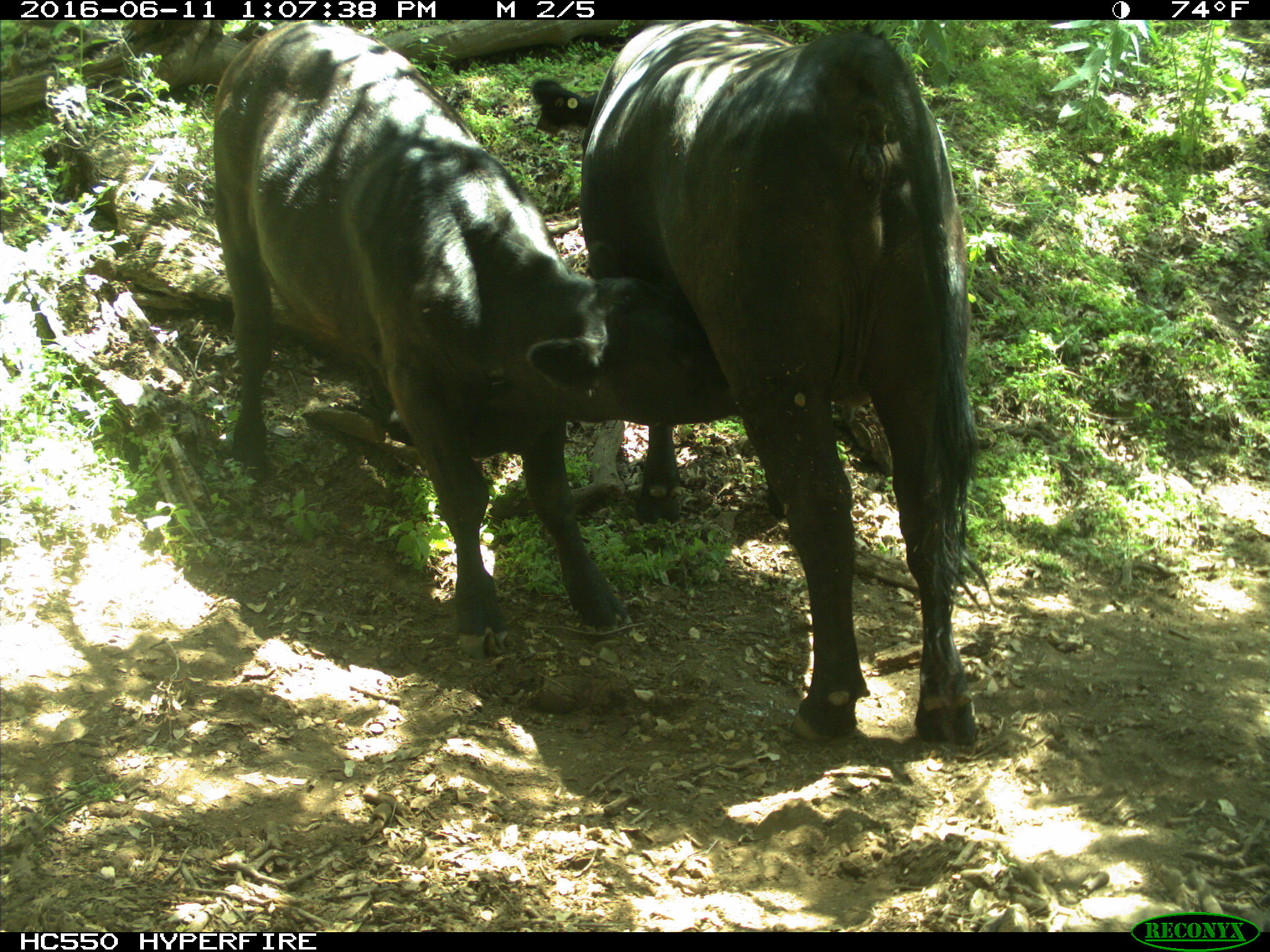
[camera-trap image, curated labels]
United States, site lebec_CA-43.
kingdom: Animalia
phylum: Chordata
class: Mammalia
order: Artiodactyla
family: Bovidae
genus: Bos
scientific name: Bos taurus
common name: domestic cow